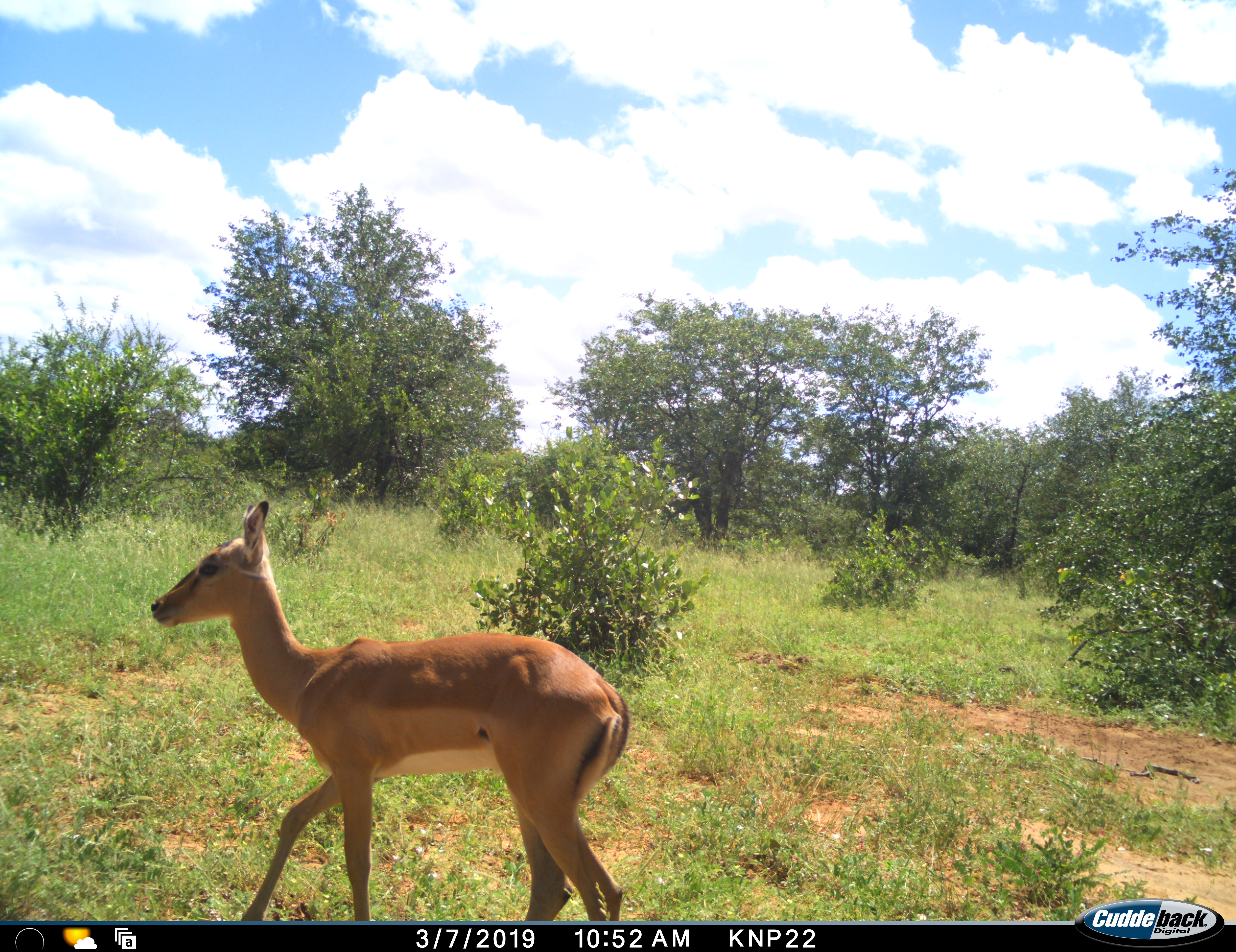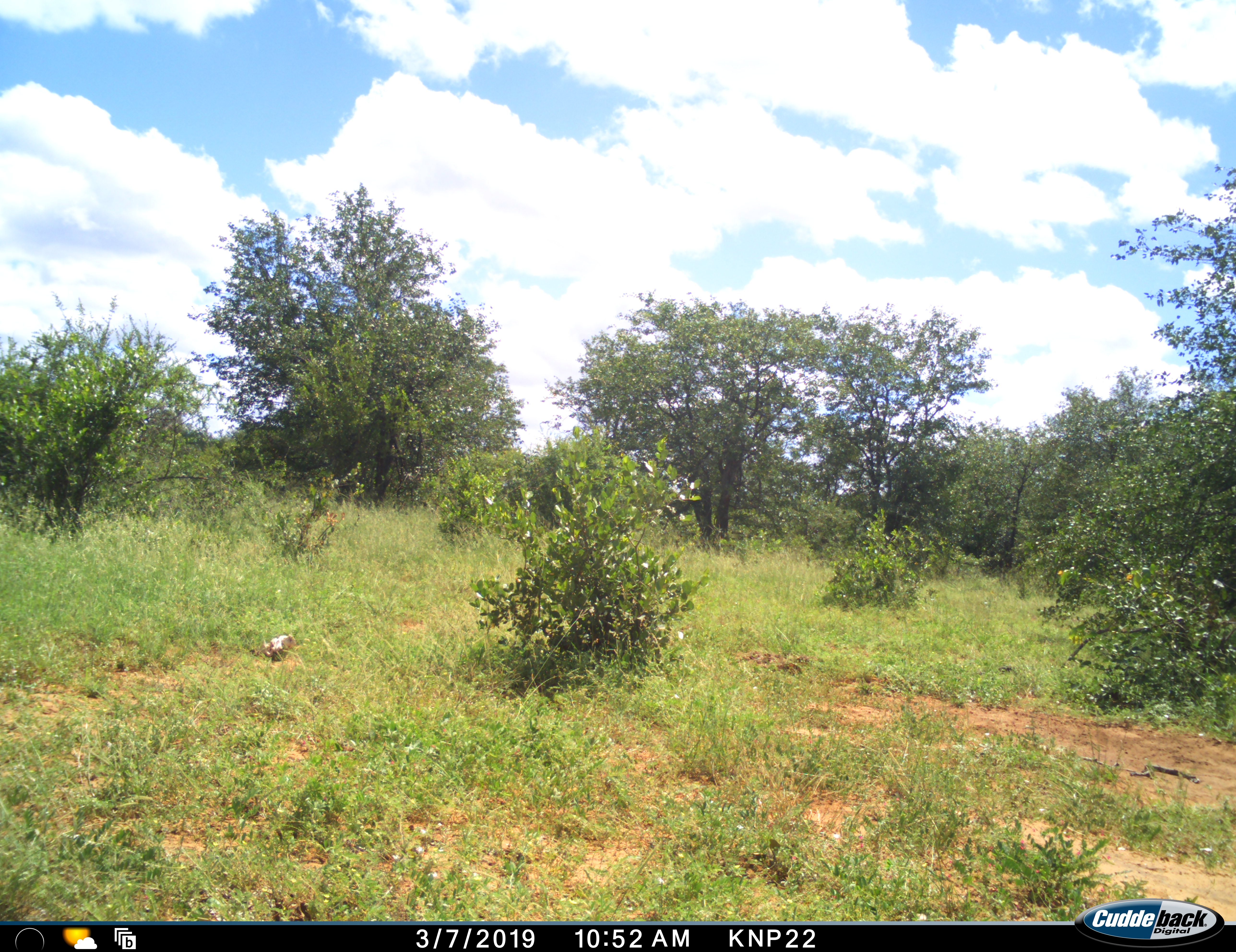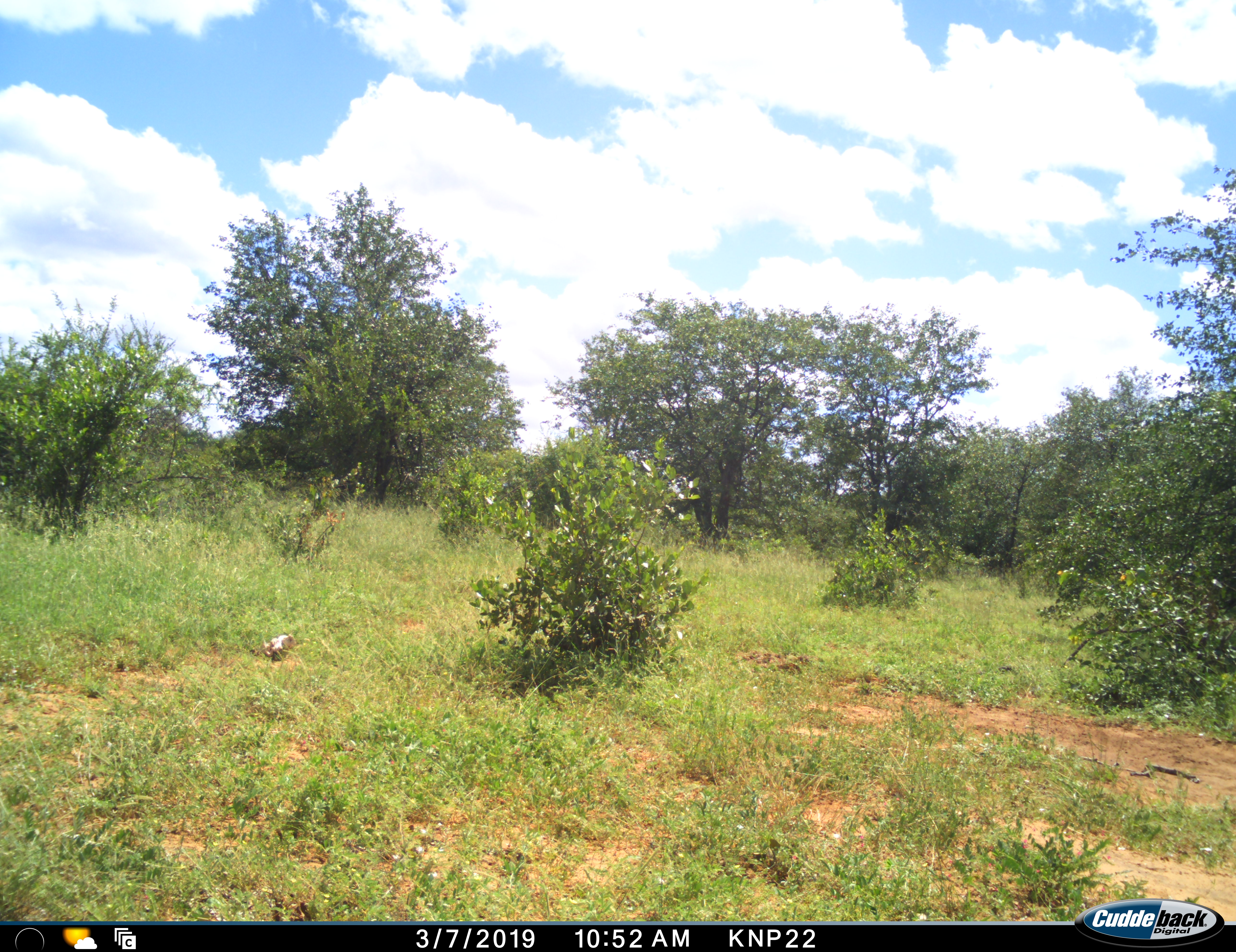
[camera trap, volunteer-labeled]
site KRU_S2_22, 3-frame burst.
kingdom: Animalia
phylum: Chordata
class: Mammalia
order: Artiodactyla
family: Bovidae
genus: Aepyceros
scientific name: Aepyceros melampus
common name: impala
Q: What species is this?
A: Impala (Aepyceros melampus).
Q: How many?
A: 1.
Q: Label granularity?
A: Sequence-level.